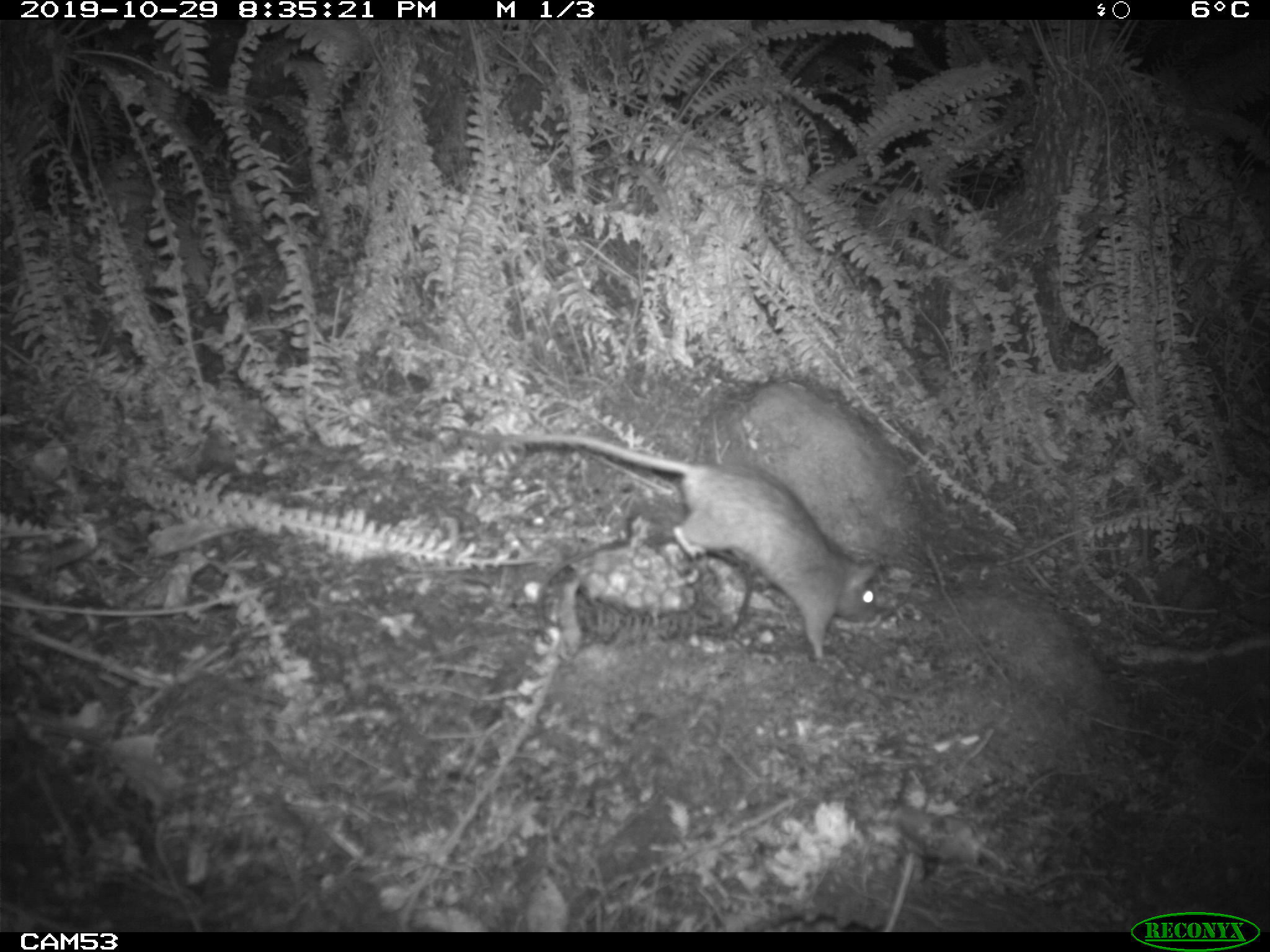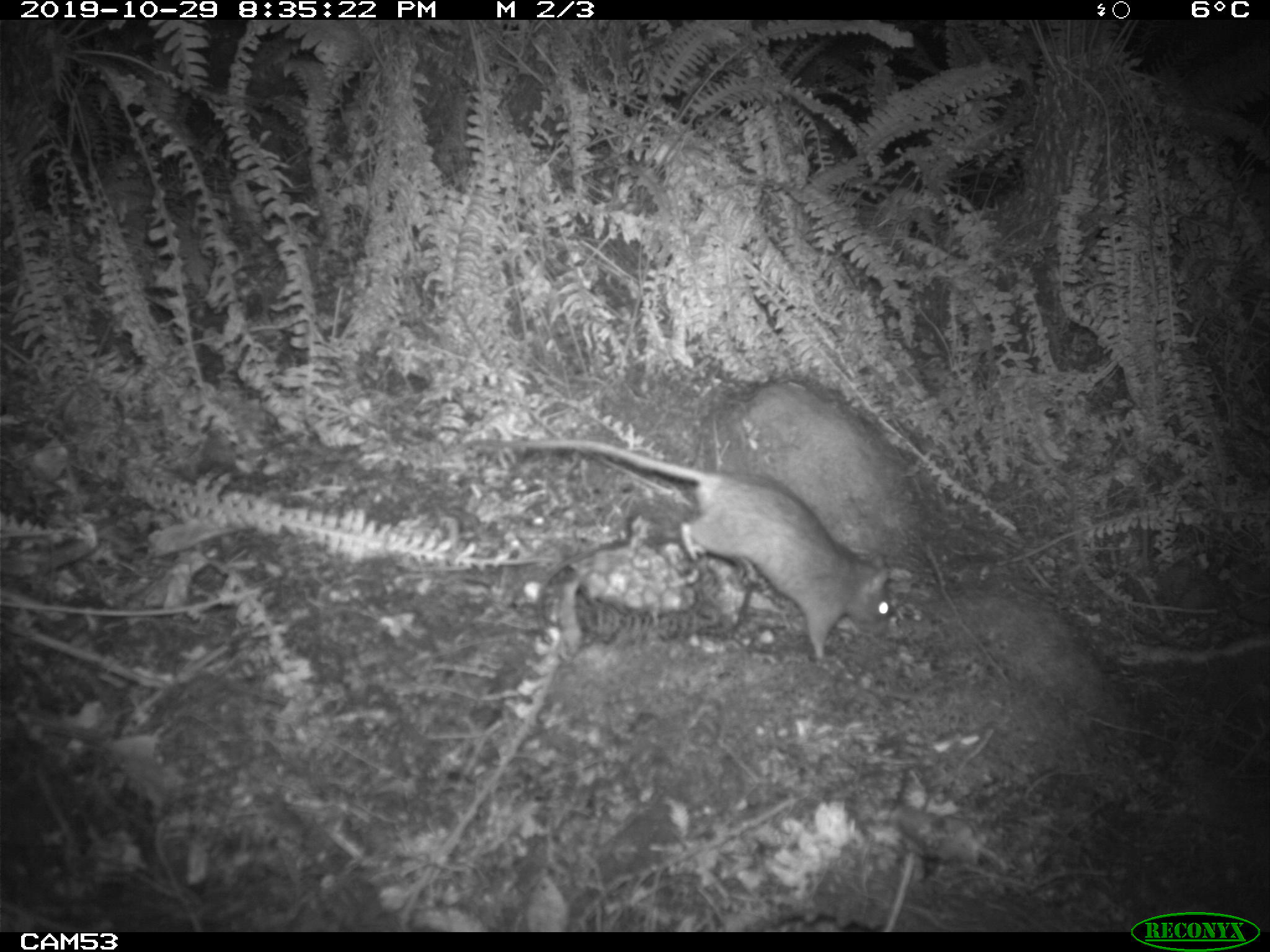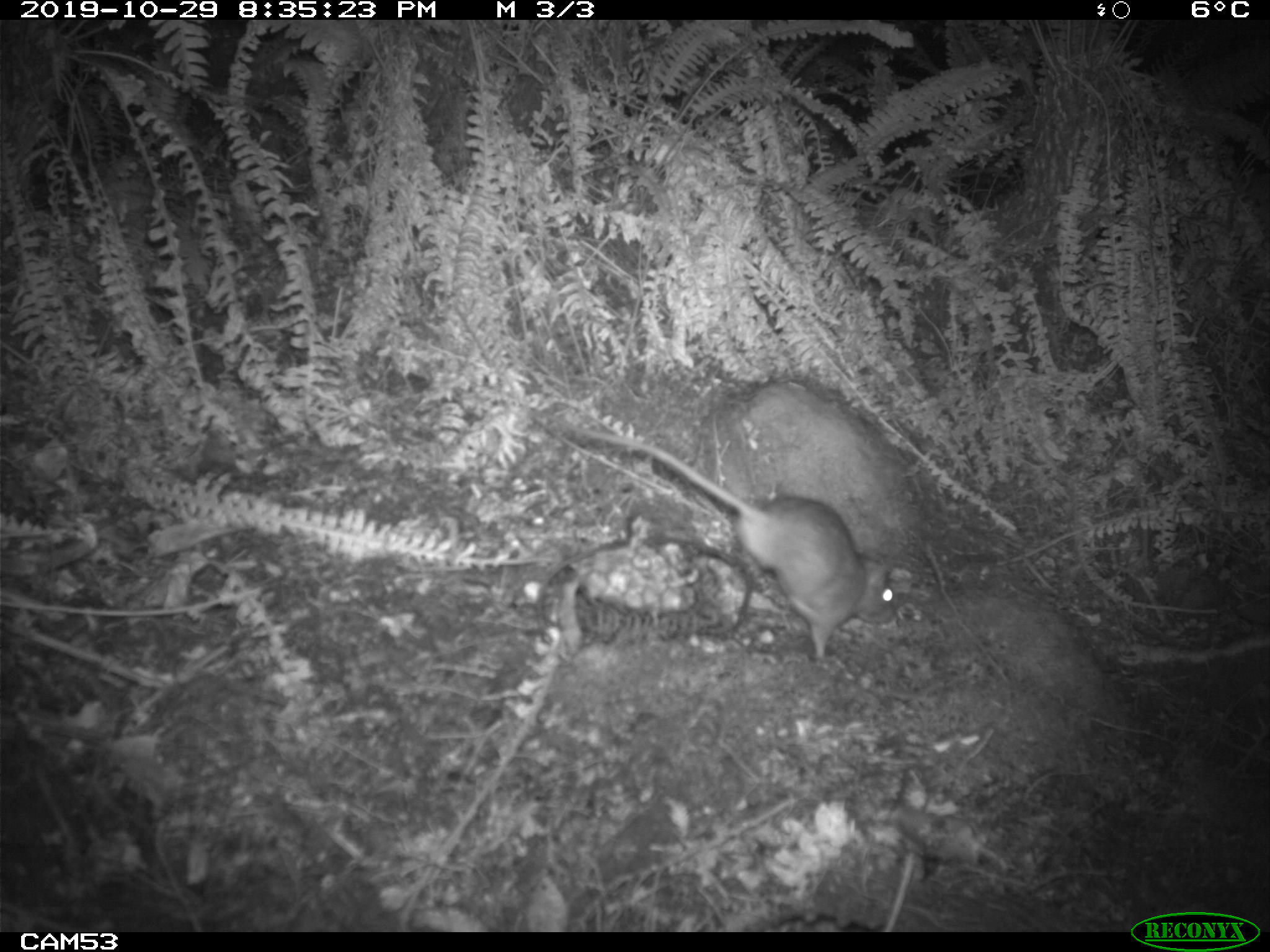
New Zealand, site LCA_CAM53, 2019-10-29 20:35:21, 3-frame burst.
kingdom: Animalia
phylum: Chordata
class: Mammalia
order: Rodentia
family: Muridae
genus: Rattus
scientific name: Rattus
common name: rat